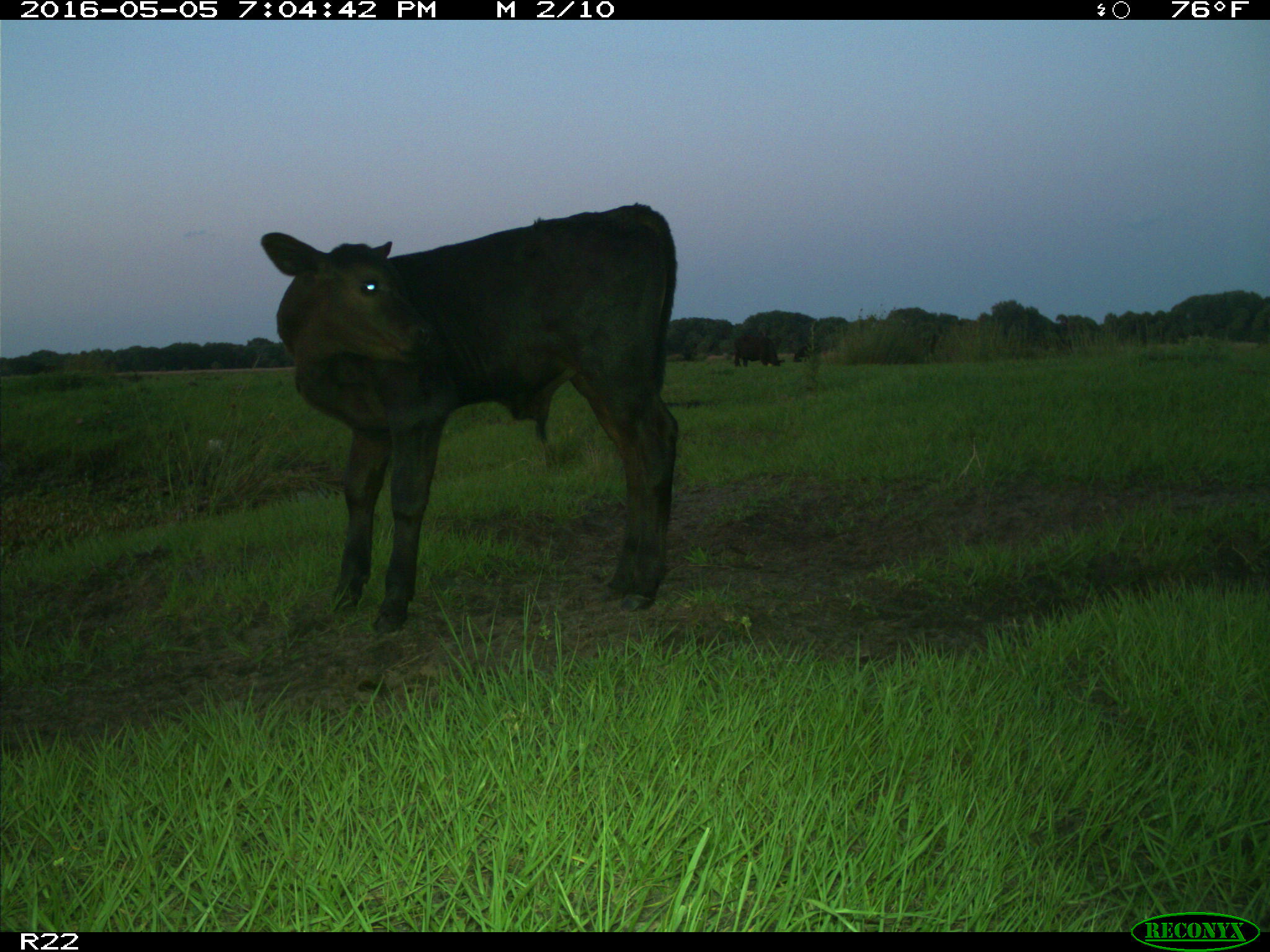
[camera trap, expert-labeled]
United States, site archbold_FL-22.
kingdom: Animalia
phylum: Chordata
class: Mammalia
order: Artiodactyla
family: Bovidae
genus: Bos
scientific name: Bos taurus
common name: domestic cow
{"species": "Bos taurus (domestic cow)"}